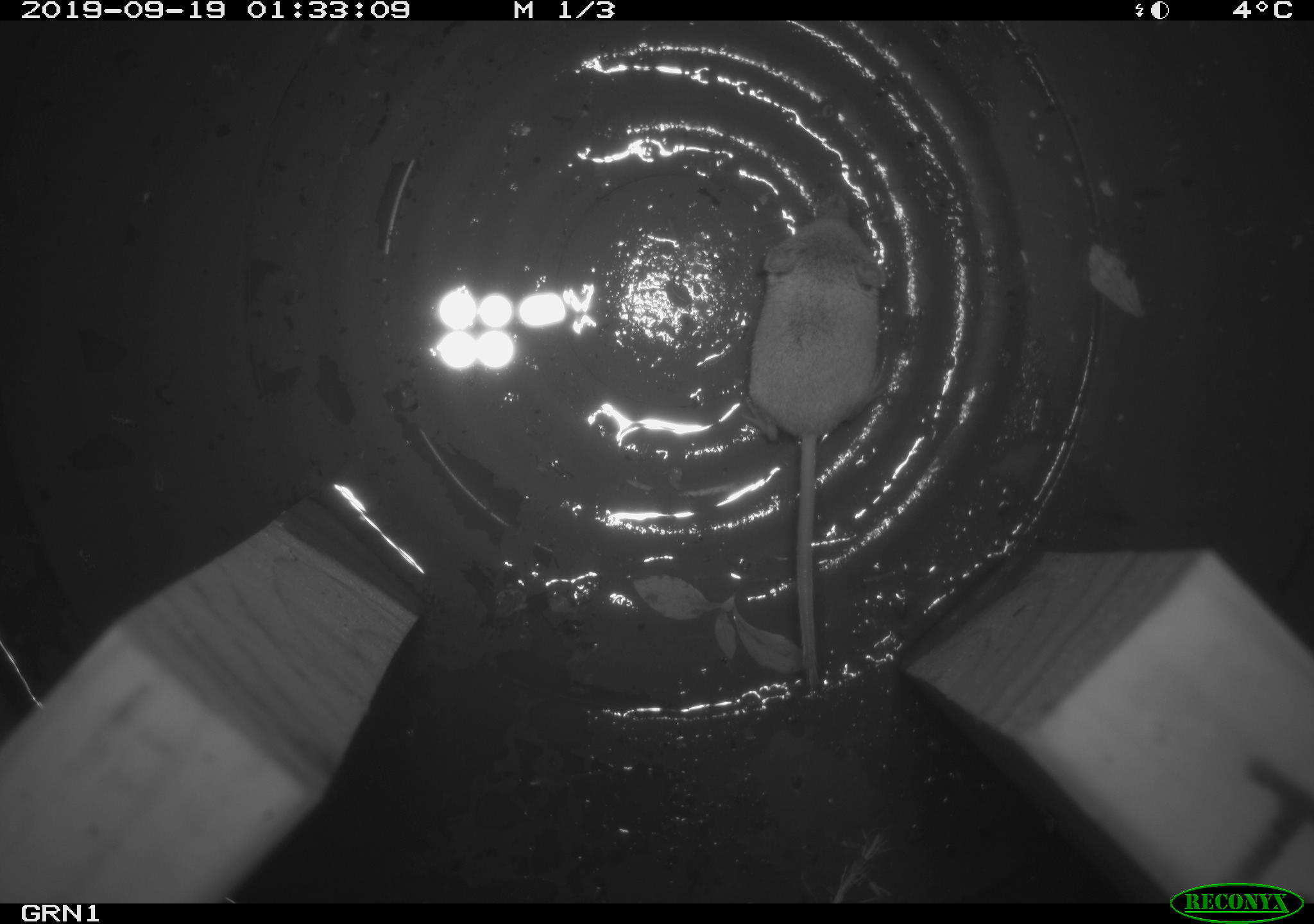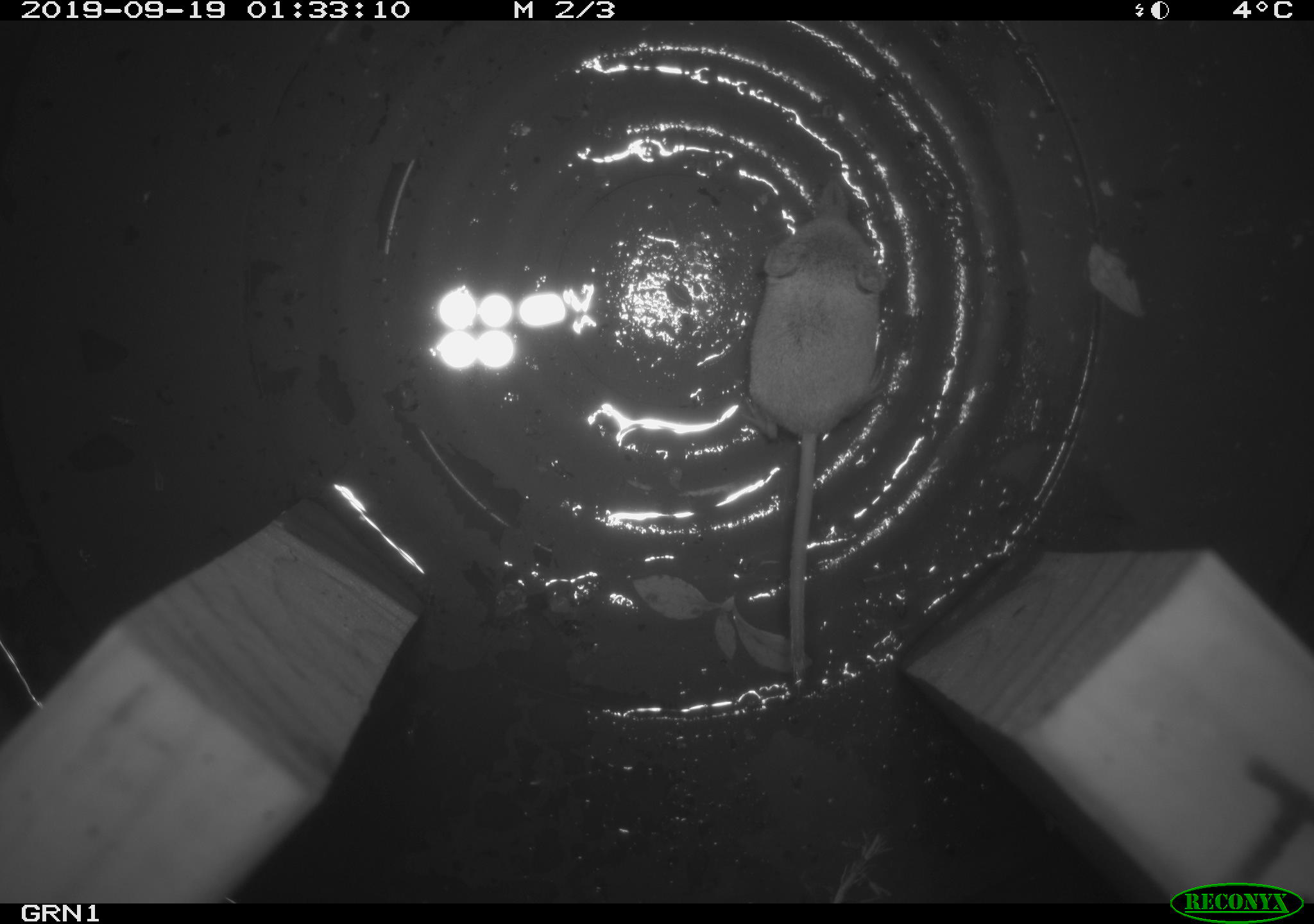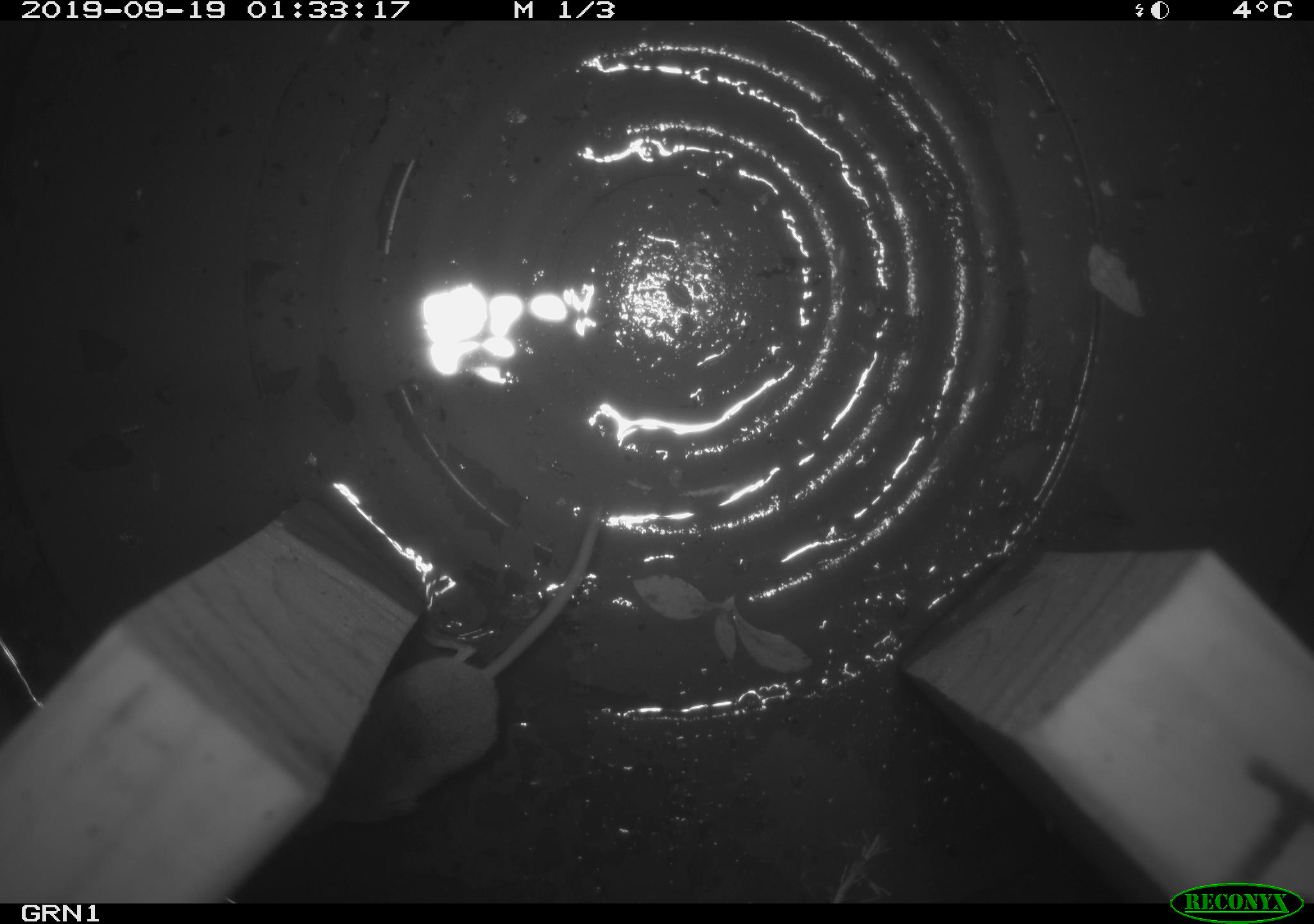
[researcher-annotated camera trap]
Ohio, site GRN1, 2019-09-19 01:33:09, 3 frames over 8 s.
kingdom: Animalia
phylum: Chordata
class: Mammalia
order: Eulipotyphla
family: Soricidae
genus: Sorex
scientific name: Sorex cinereus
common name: masked shrew